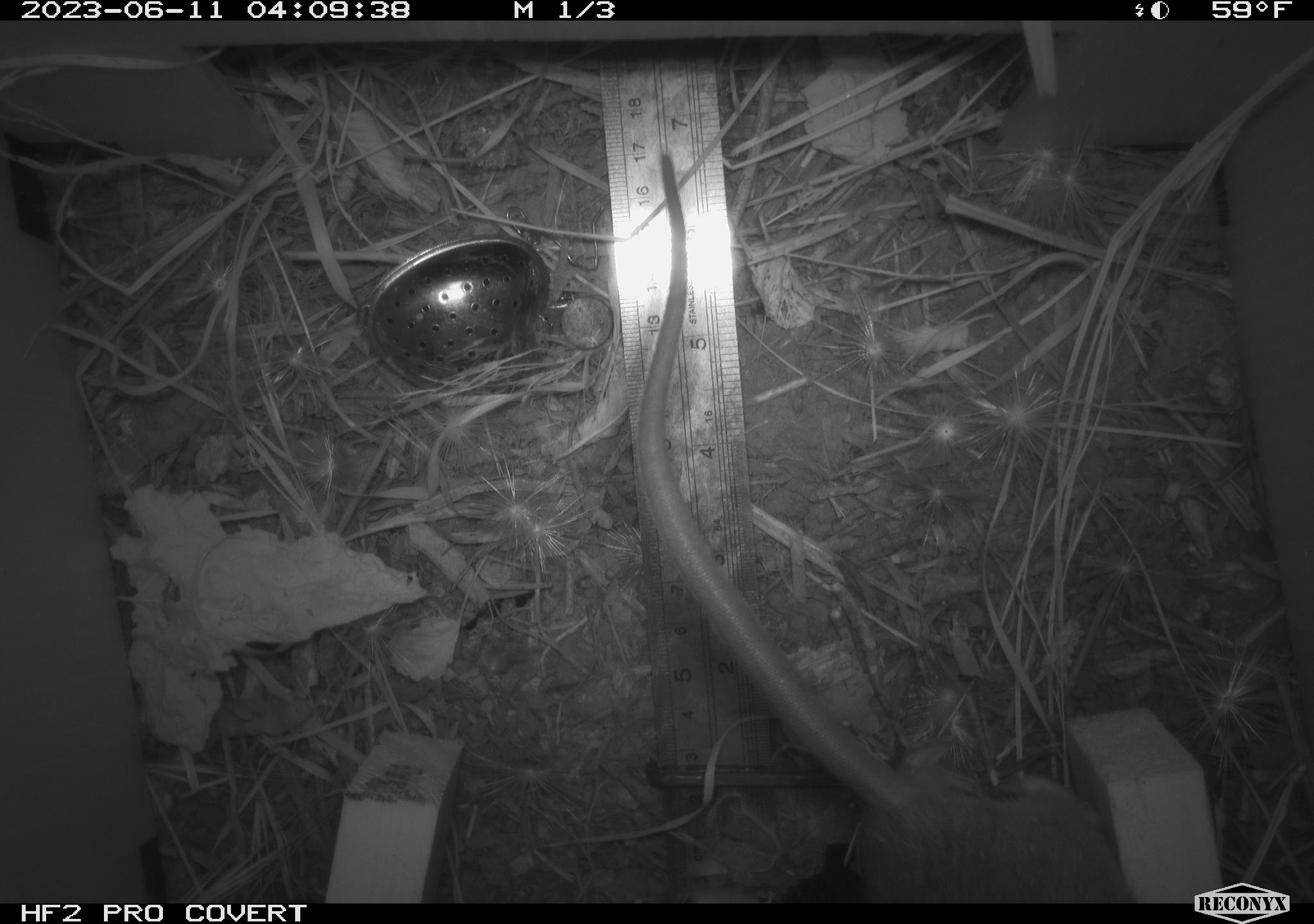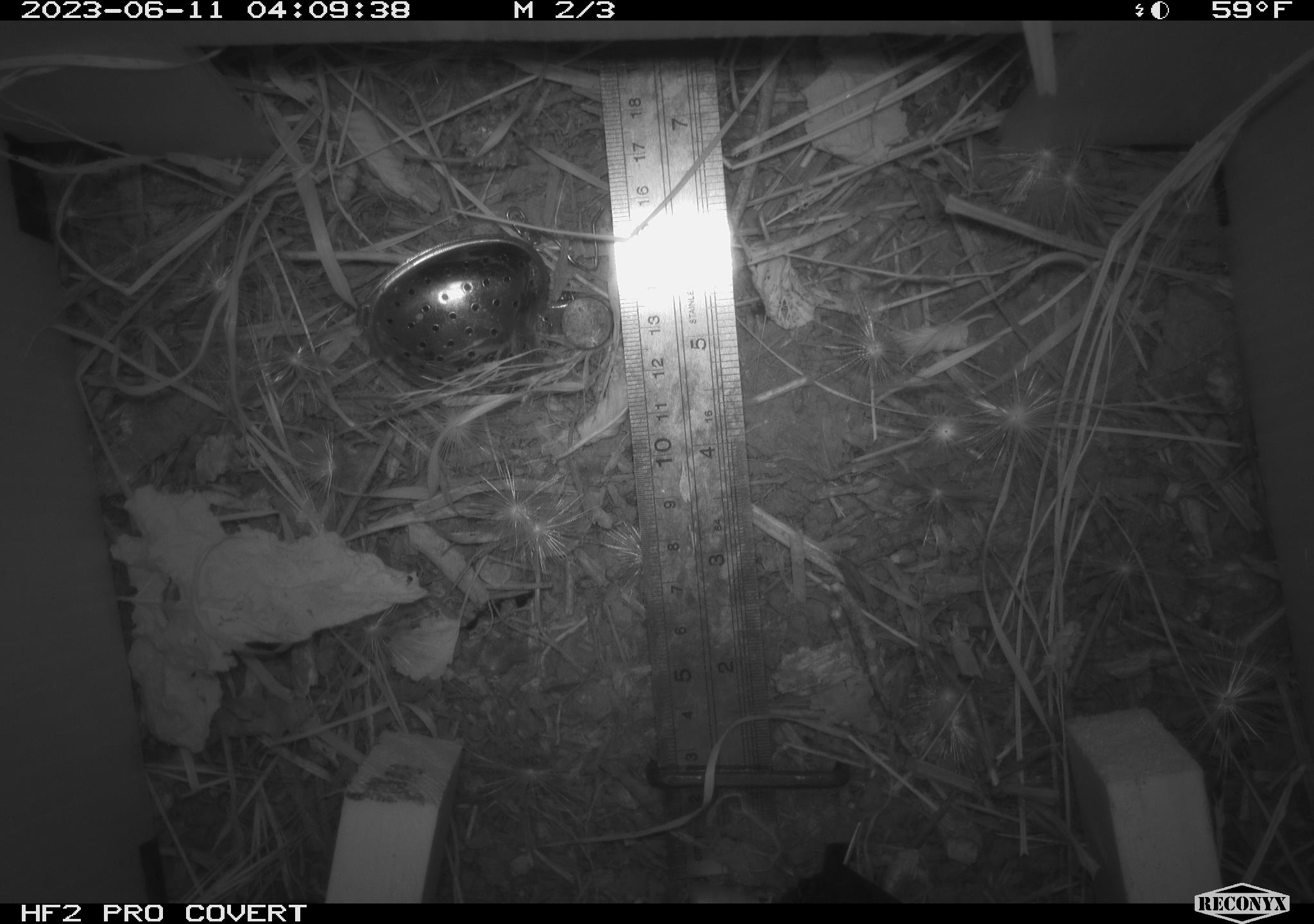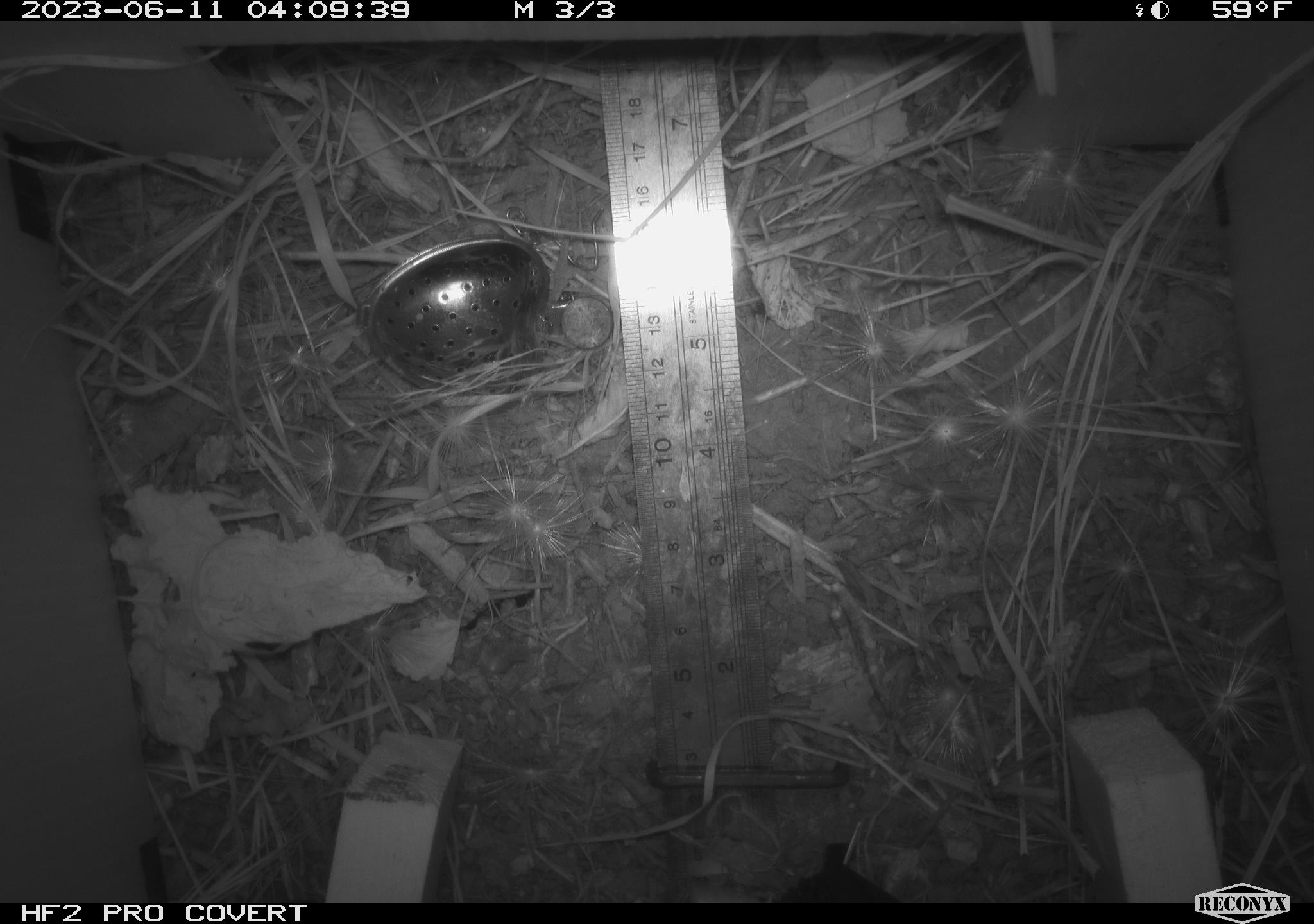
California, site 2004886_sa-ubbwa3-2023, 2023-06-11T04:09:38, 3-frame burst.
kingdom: Animalia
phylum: Chordata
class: Mammalia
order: Rodentia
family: Muridae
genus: Rattus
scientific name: Rattus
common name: rat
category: rattus species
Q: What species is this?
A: Rattus species (rat) (Rattus).